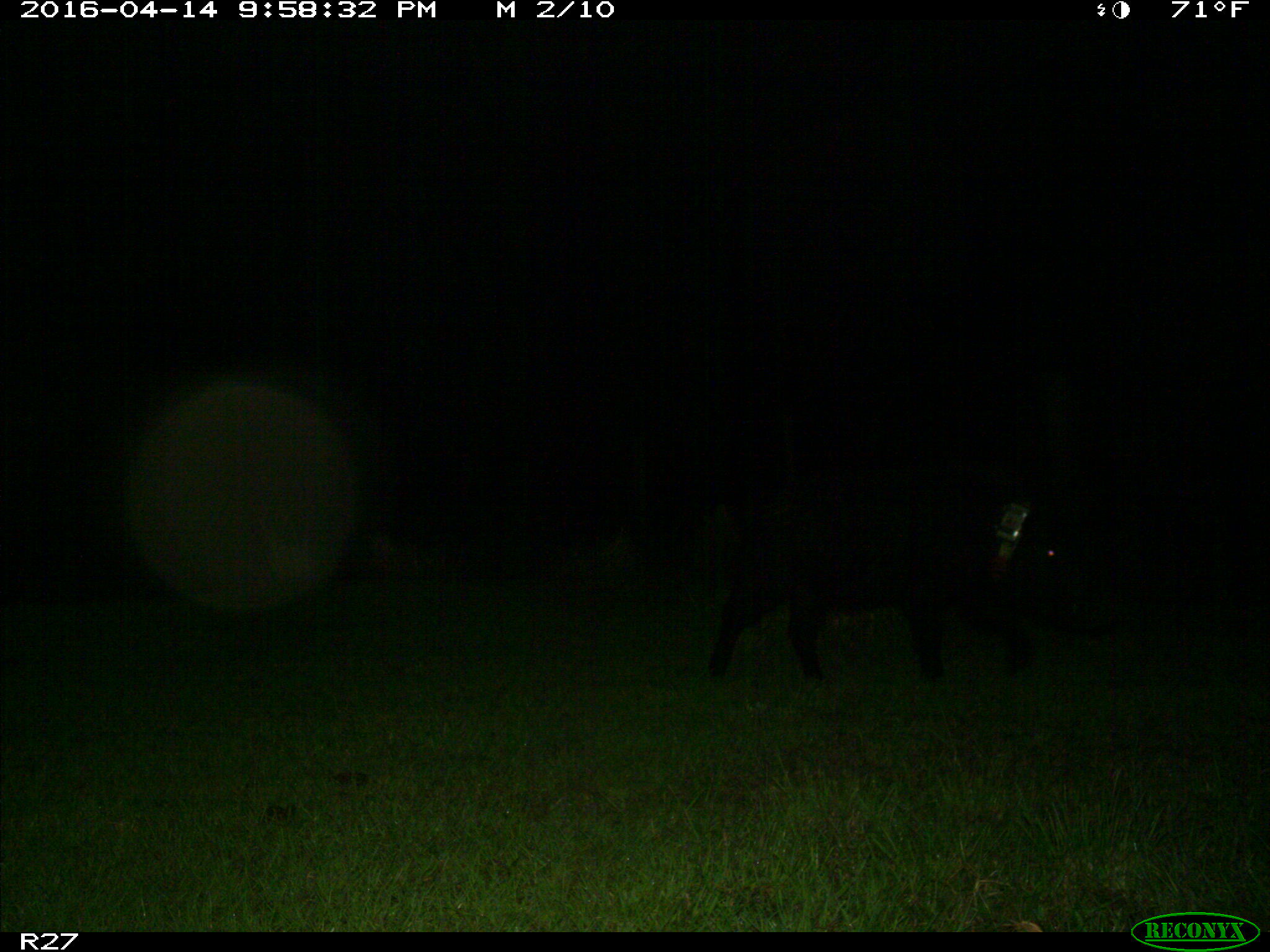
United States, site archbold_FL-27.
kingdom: Animalia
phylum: Chordata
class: Mammalia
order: Artiodactyla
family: Suidae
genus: Sus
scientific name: Sus scrofa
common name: wild boar